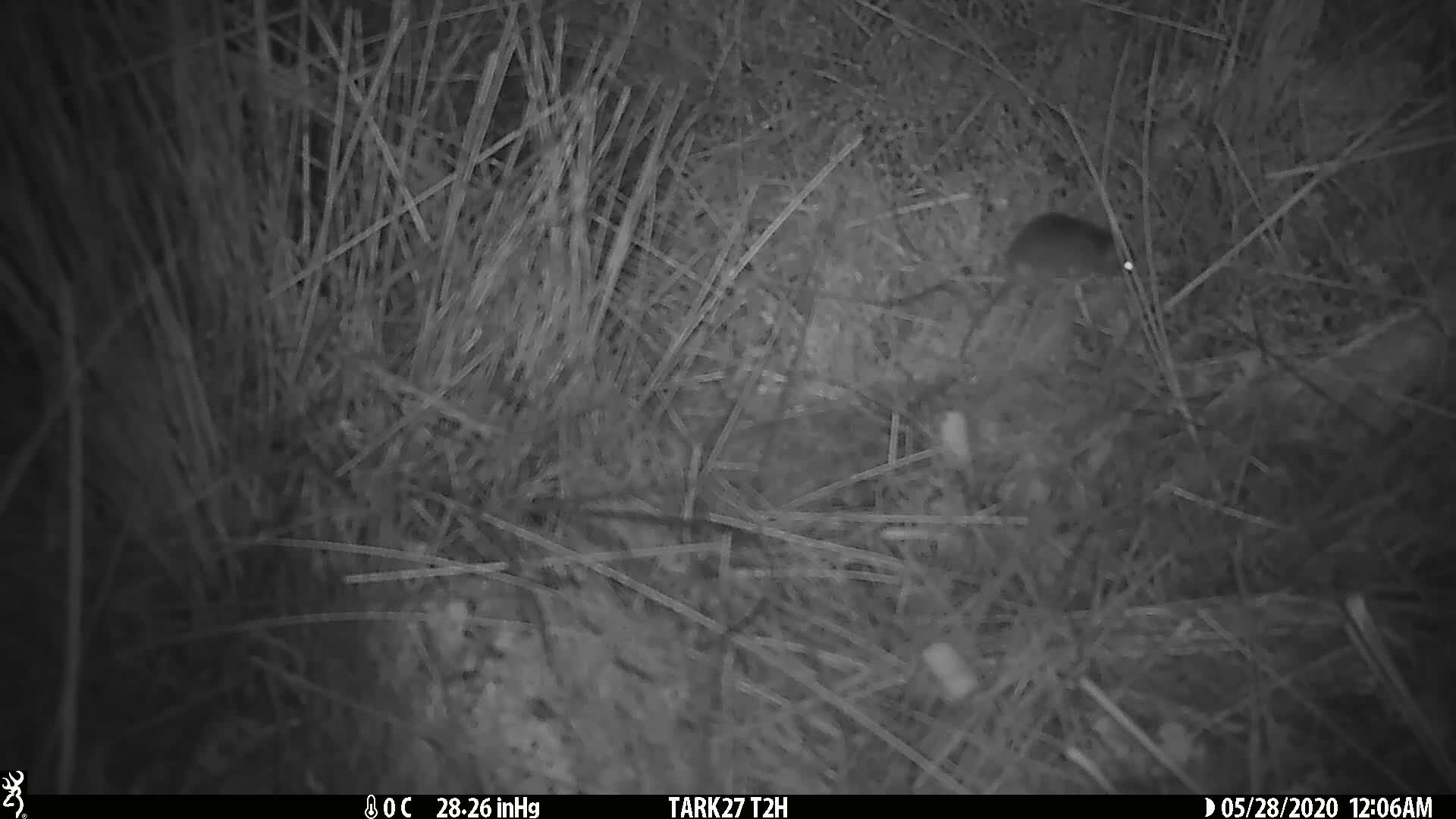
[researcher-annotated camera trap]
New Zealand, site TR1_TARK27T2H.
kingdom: Animalia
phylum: Chordata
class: Mammalia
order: Rodentia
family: Muridae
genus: Mus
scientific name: Mus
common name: mouse